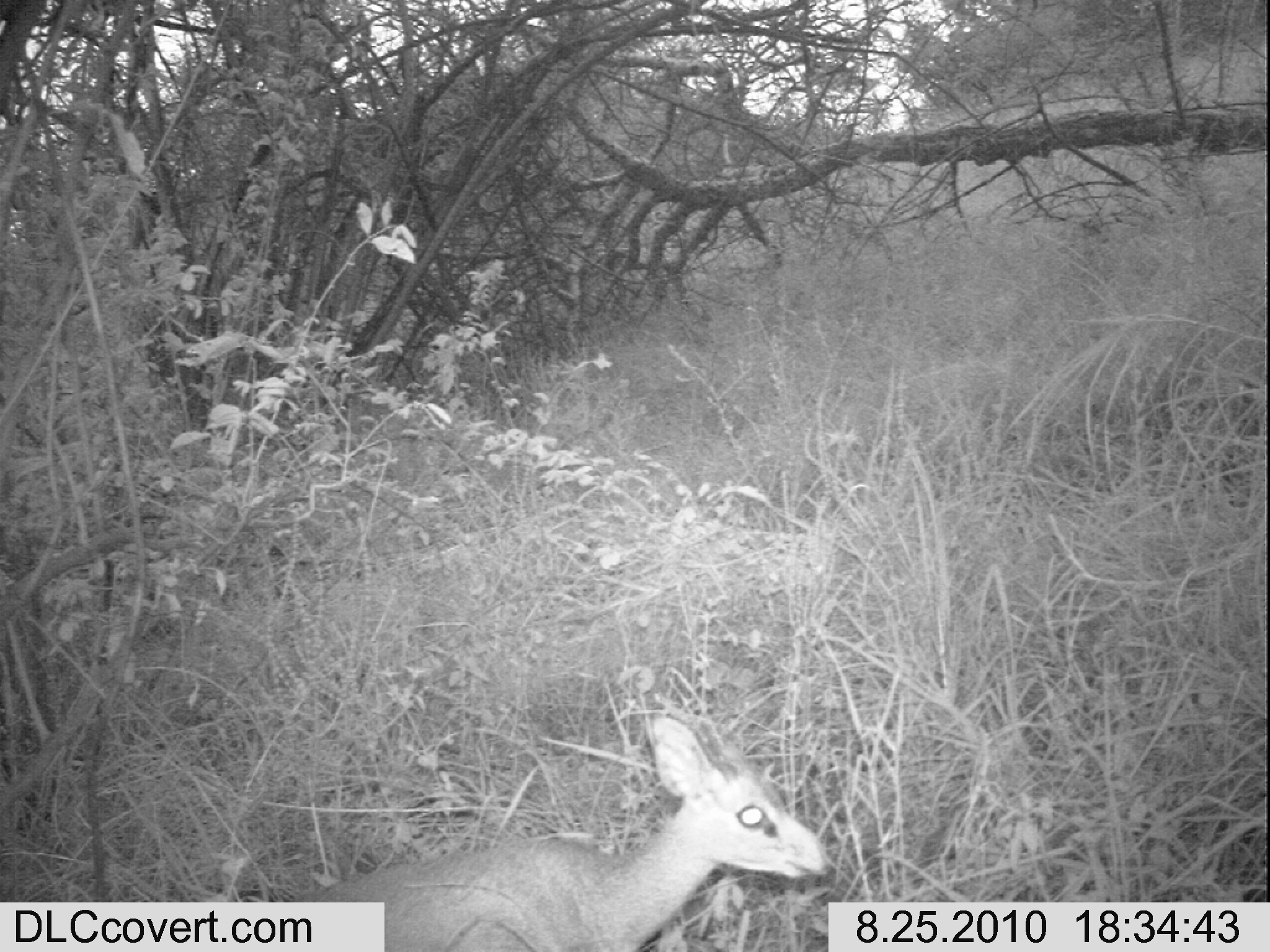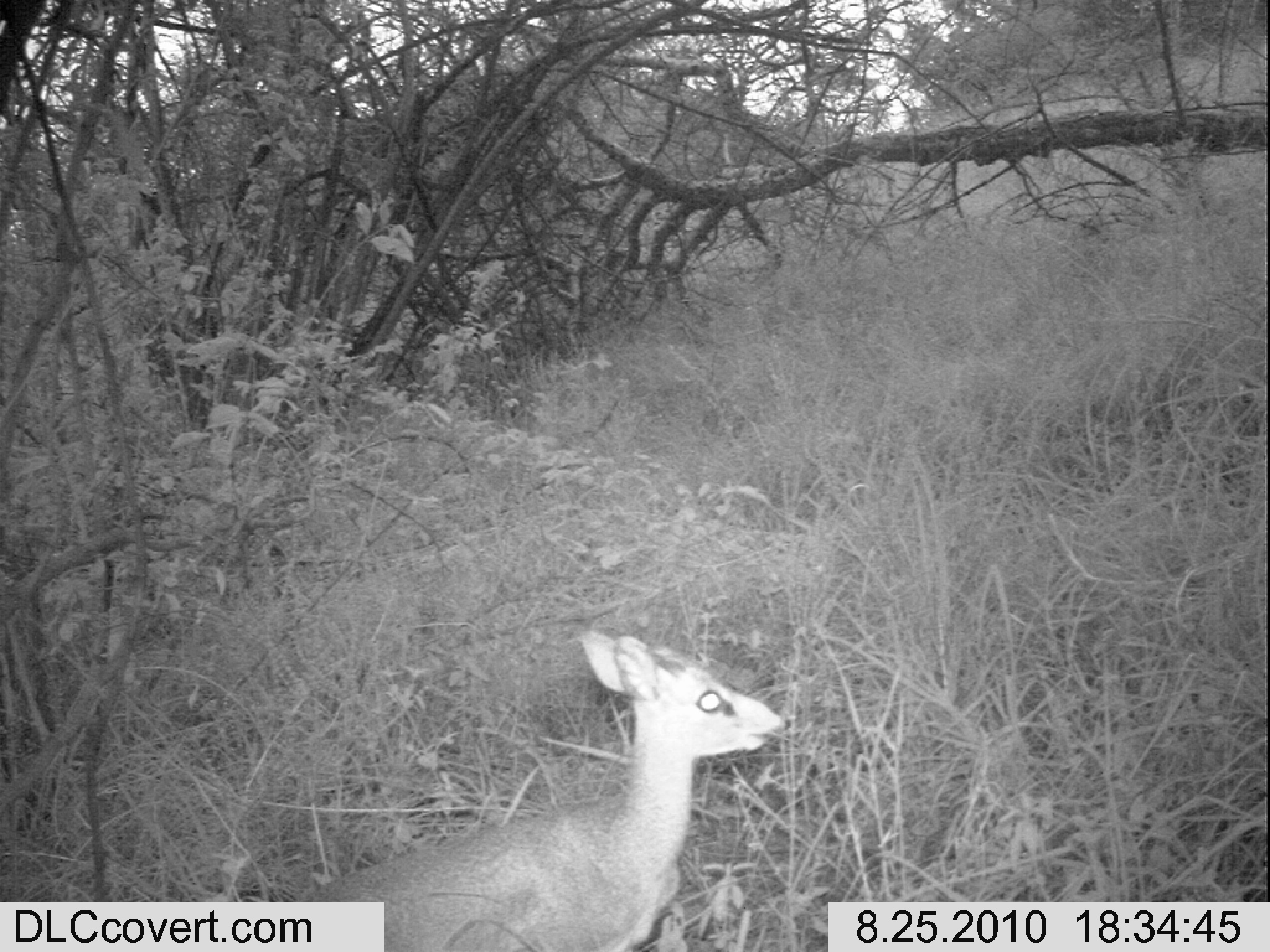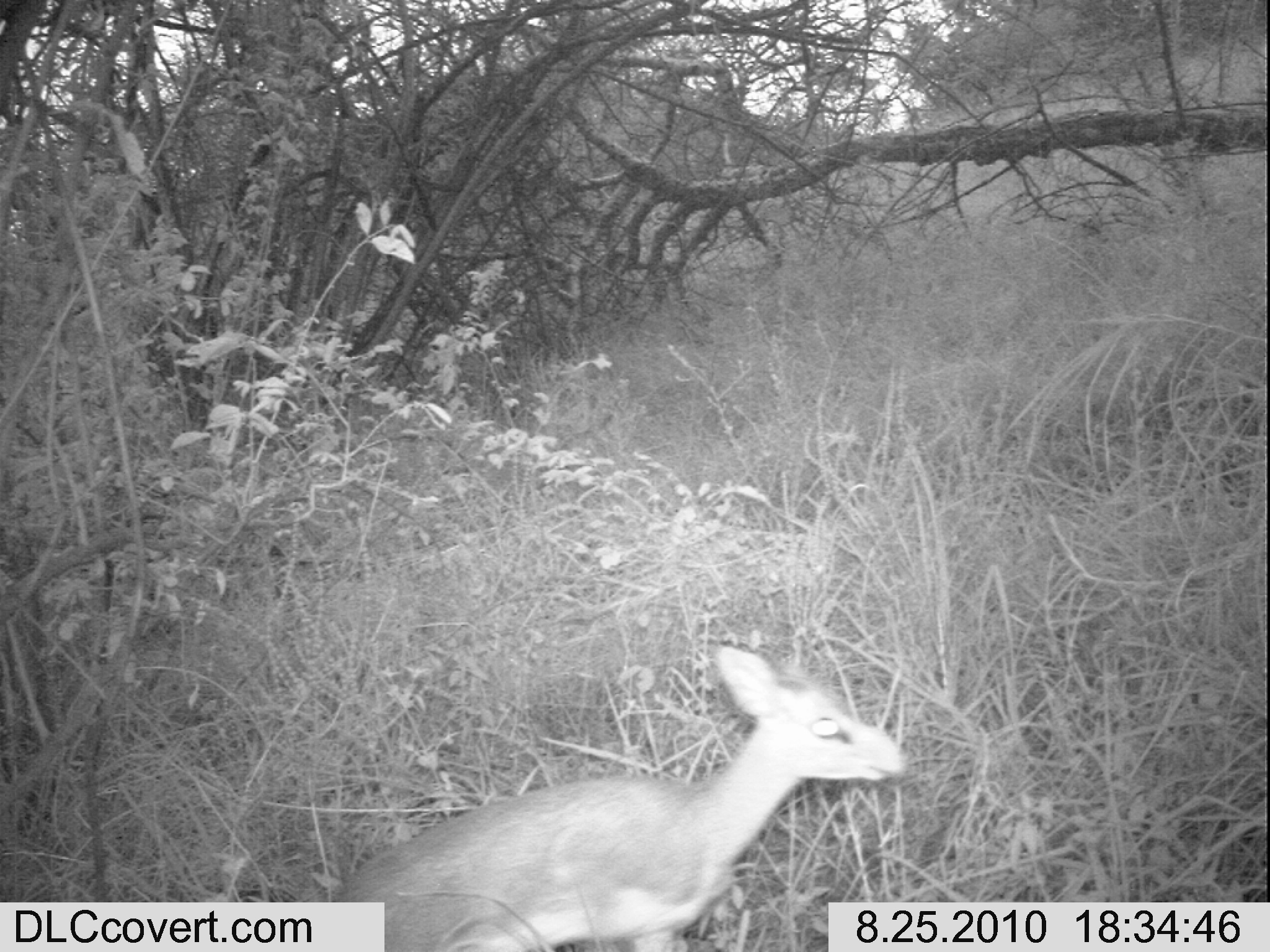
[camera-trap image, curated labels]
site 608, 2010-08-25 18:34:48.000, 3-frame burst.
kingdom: Animalia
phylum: Chordata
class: Mammalia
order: Artiodactyla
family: Bovidae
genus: Madoqua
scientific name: Madoqua guentheri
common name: günther's dik-dik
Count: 1.